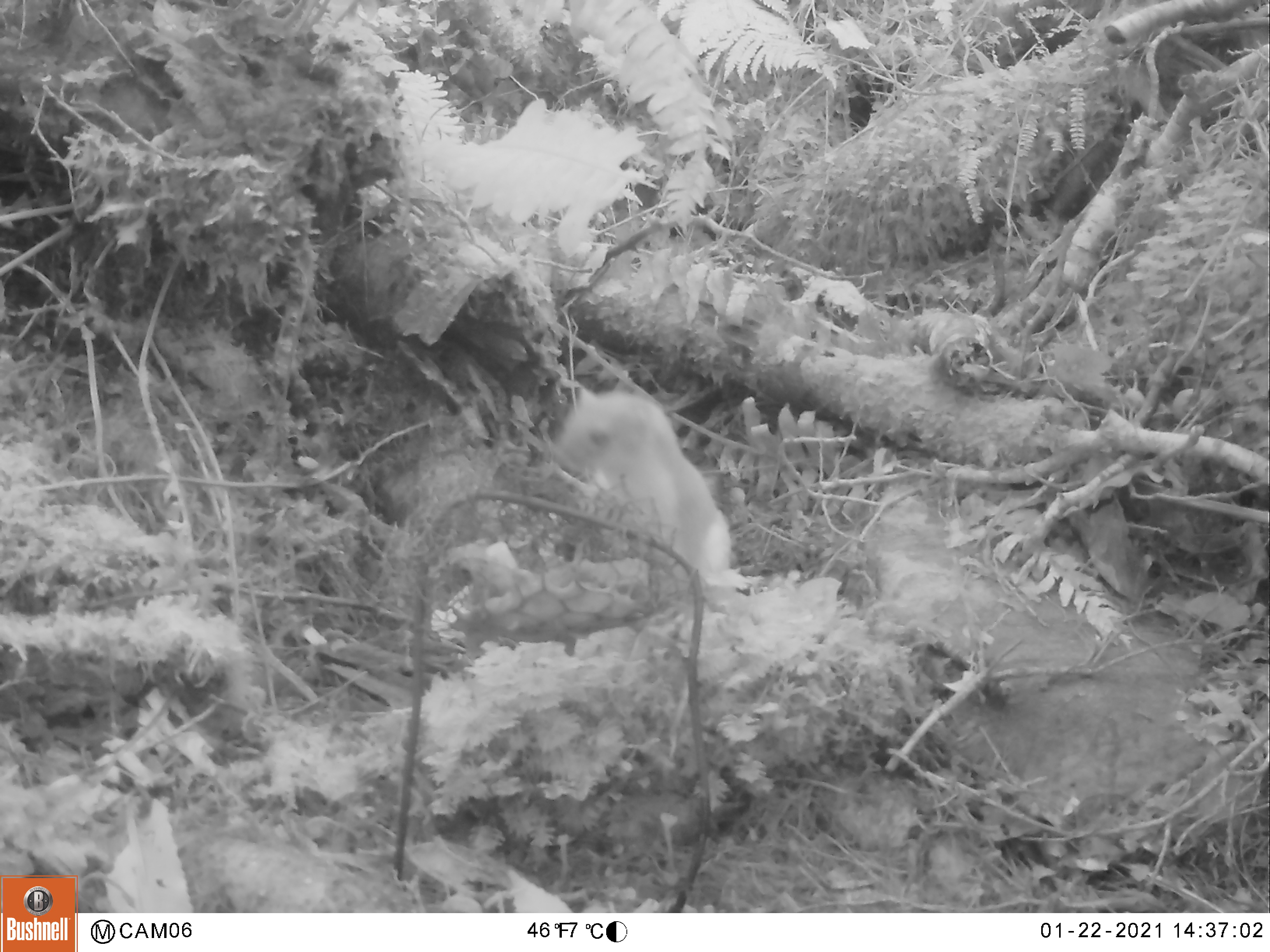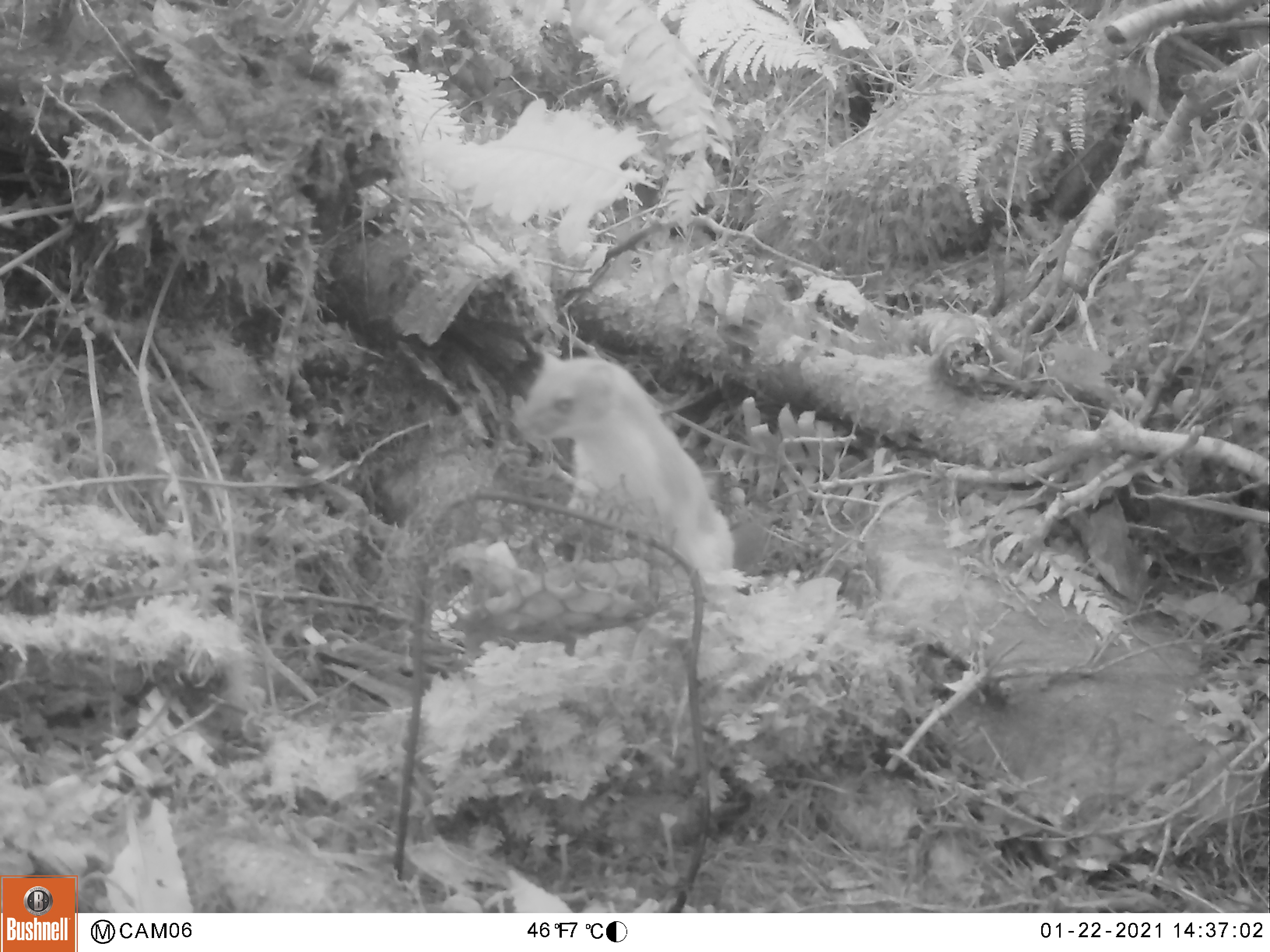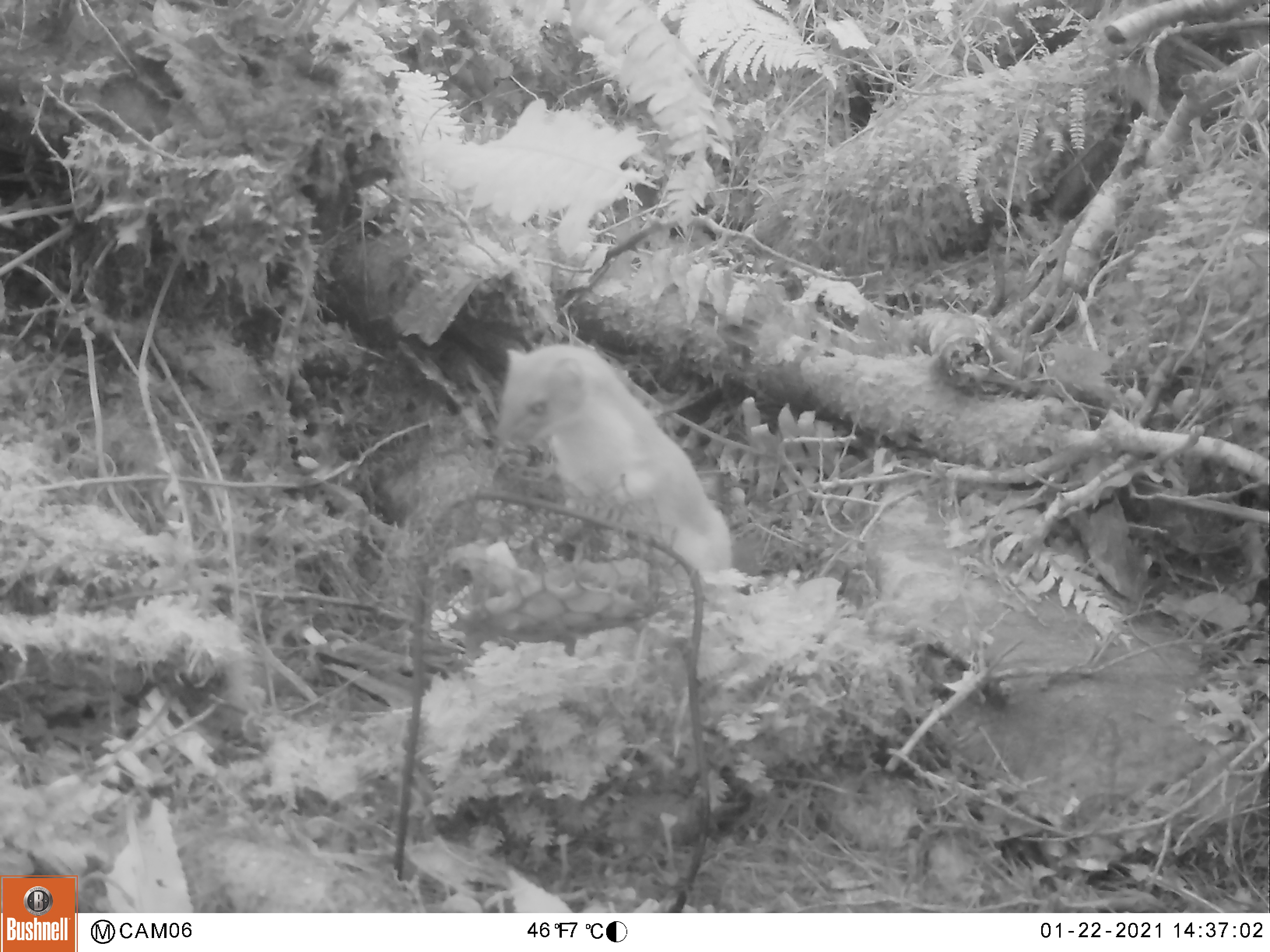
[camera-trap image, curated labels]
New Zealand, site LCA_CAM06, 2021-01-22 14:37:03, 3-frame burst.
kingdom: Animalia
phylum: Chordata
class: Mammalia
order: Carnivora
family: Mustelidae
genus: Mustela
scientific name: Mustela erminea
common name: stoat